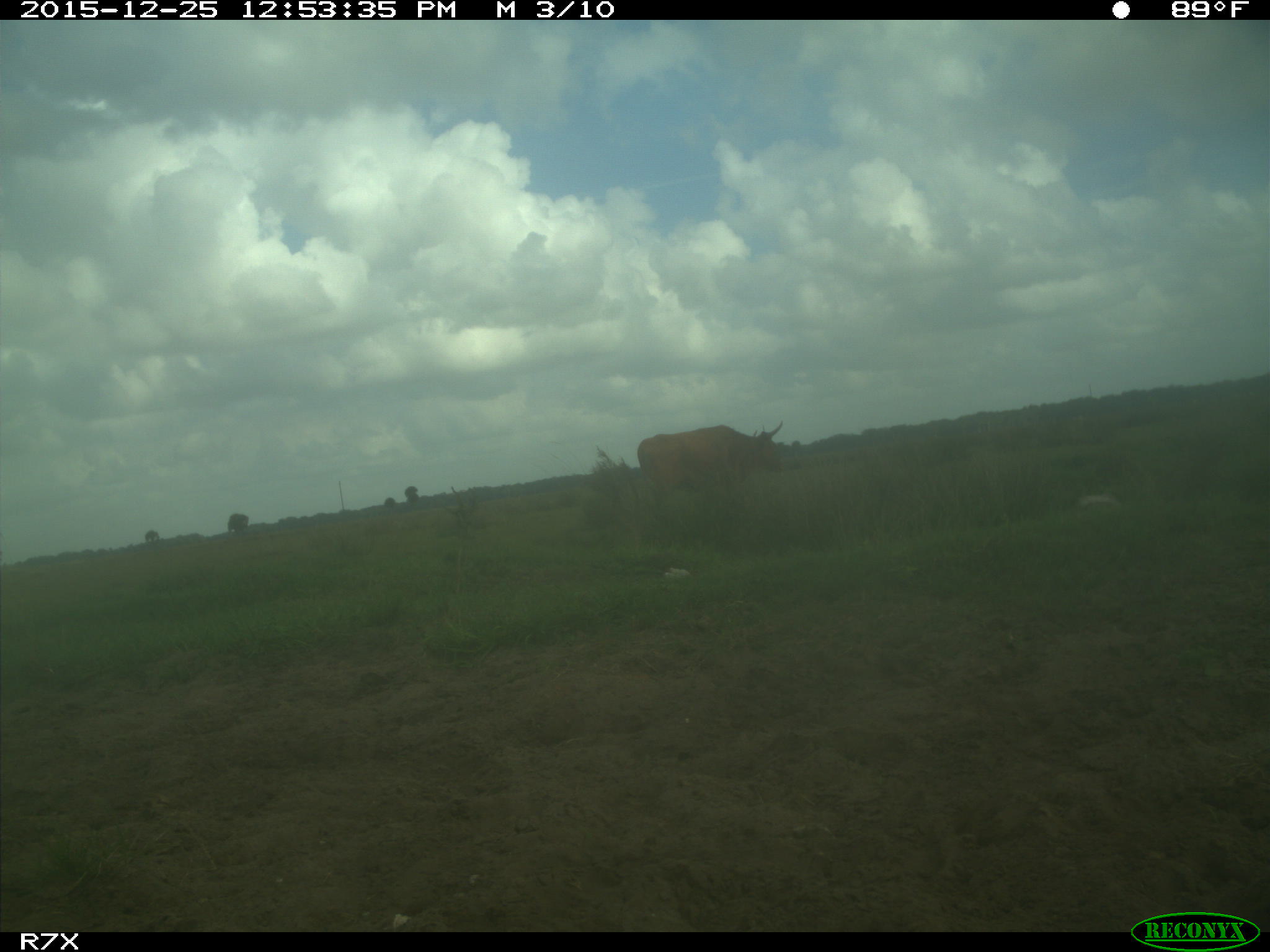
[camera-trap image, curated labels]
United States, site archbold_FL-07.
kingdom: Animalia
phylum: Chordata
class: Mammalia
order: Artiodactyla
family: Bovidae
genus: Bos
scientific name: Bos taurus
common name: domestic cow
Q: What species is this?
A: Bos taurus (domestic cow).